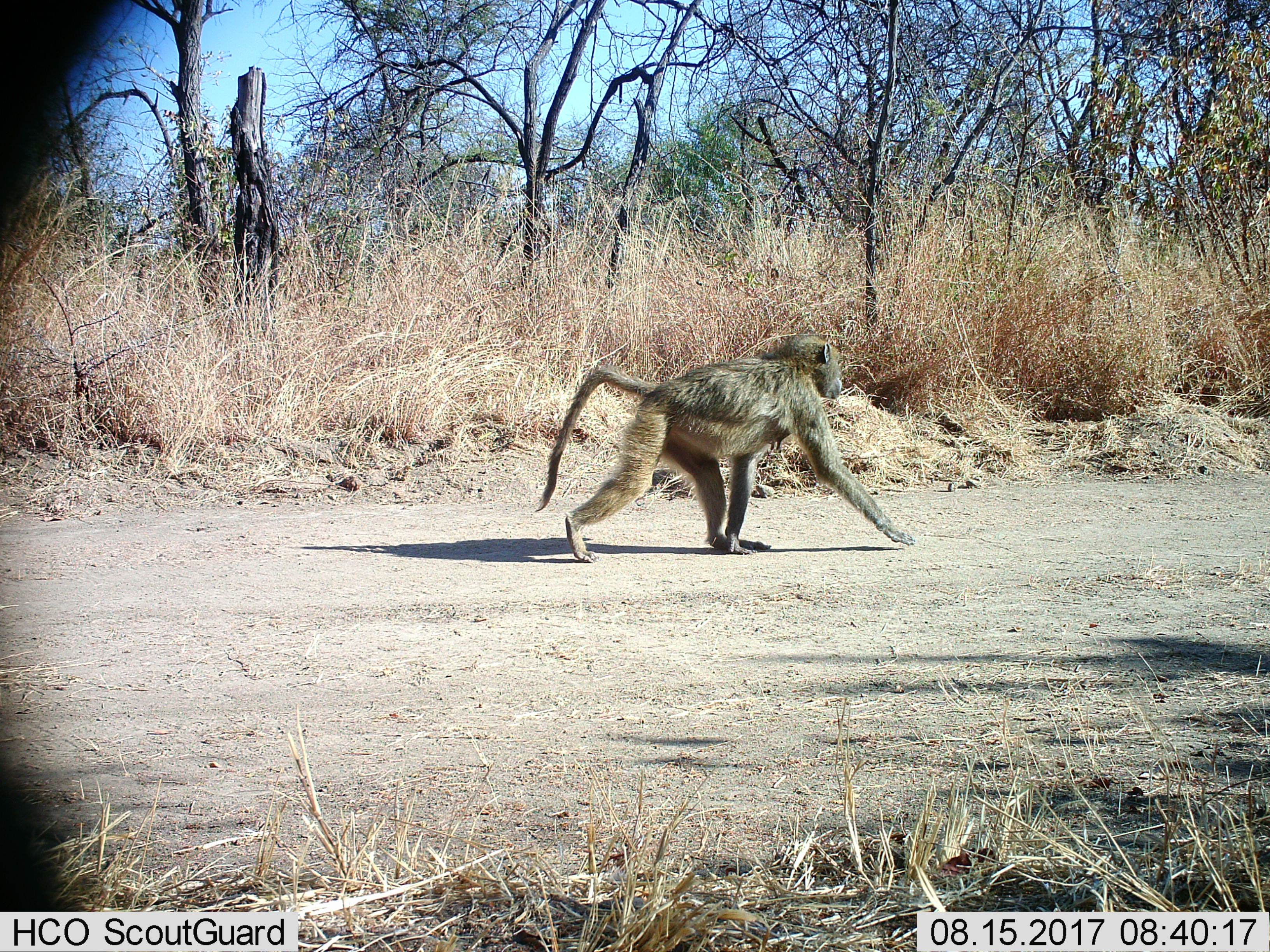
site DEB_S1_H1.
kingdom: Animalia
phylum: Chordata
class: Mammalia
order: Primates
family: Cercopithecidae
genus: Papio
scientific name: Papio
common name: baboon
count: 1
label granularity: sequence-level